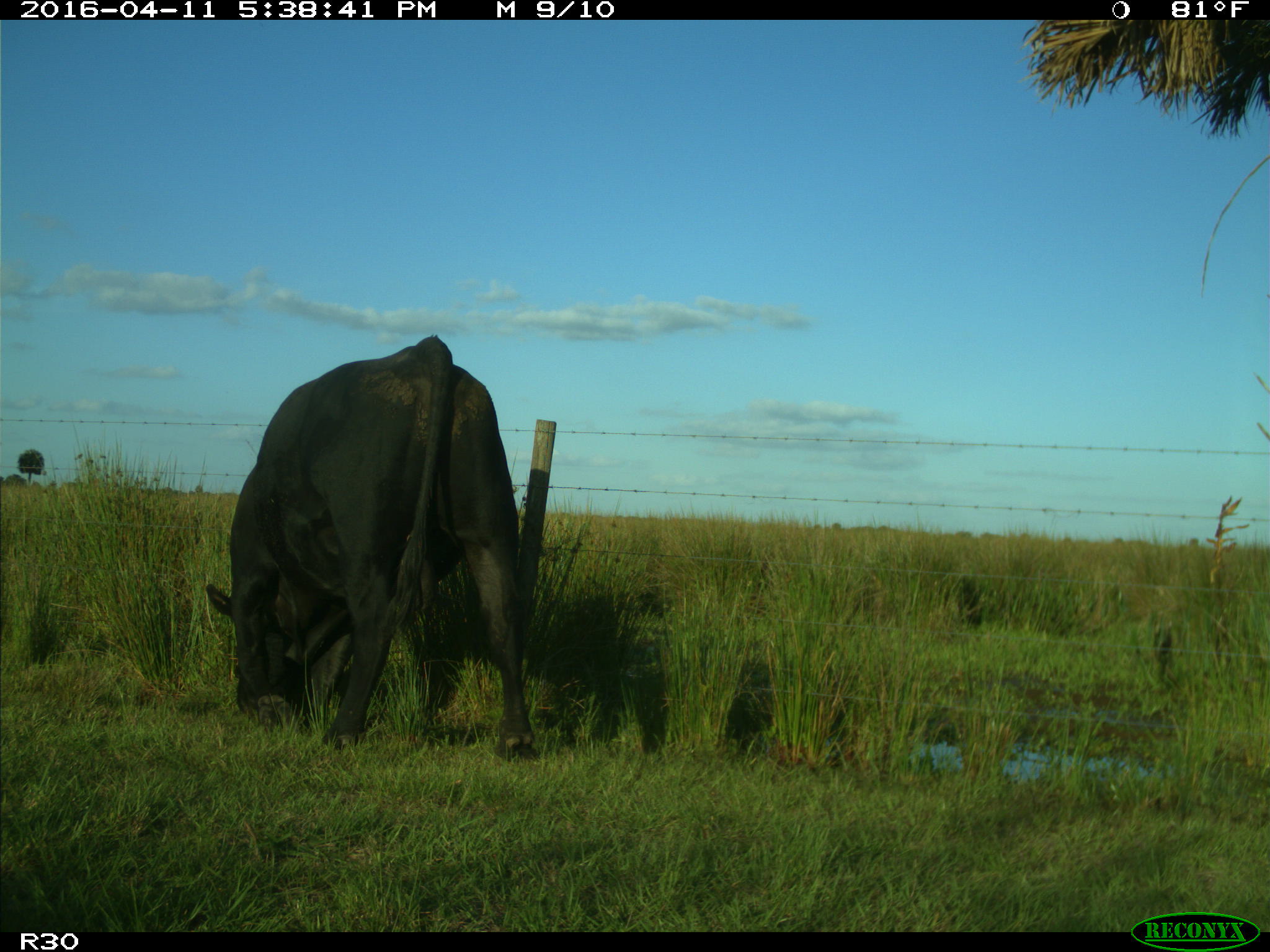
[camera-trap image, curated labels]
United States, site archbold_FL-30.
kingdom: Animalia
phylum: Chordata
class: Mammalia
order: Artiodactyla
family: Bovidae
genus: Bos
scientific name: Bos taurus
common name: domestic cow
Bos taurus (domestic cow).